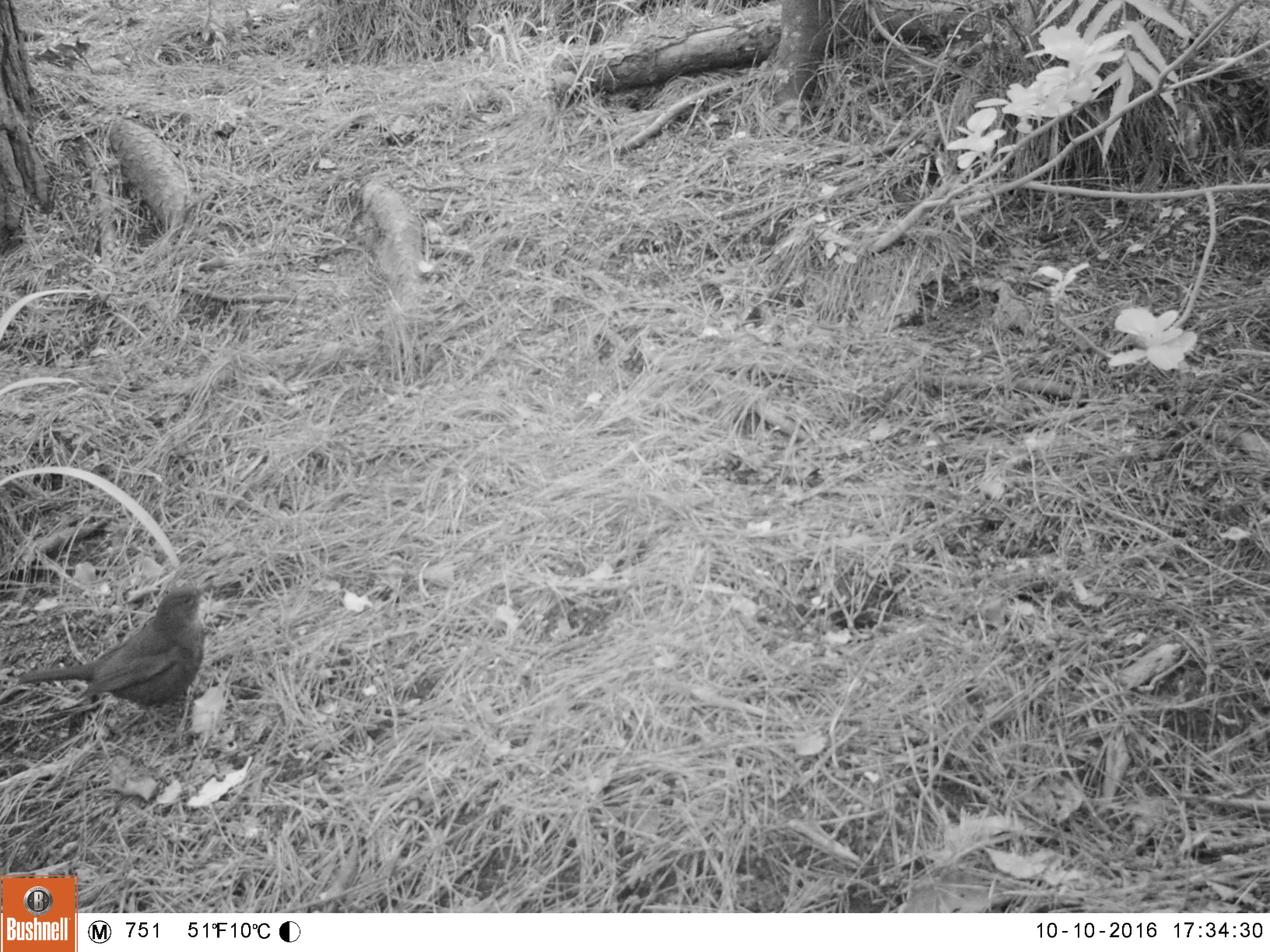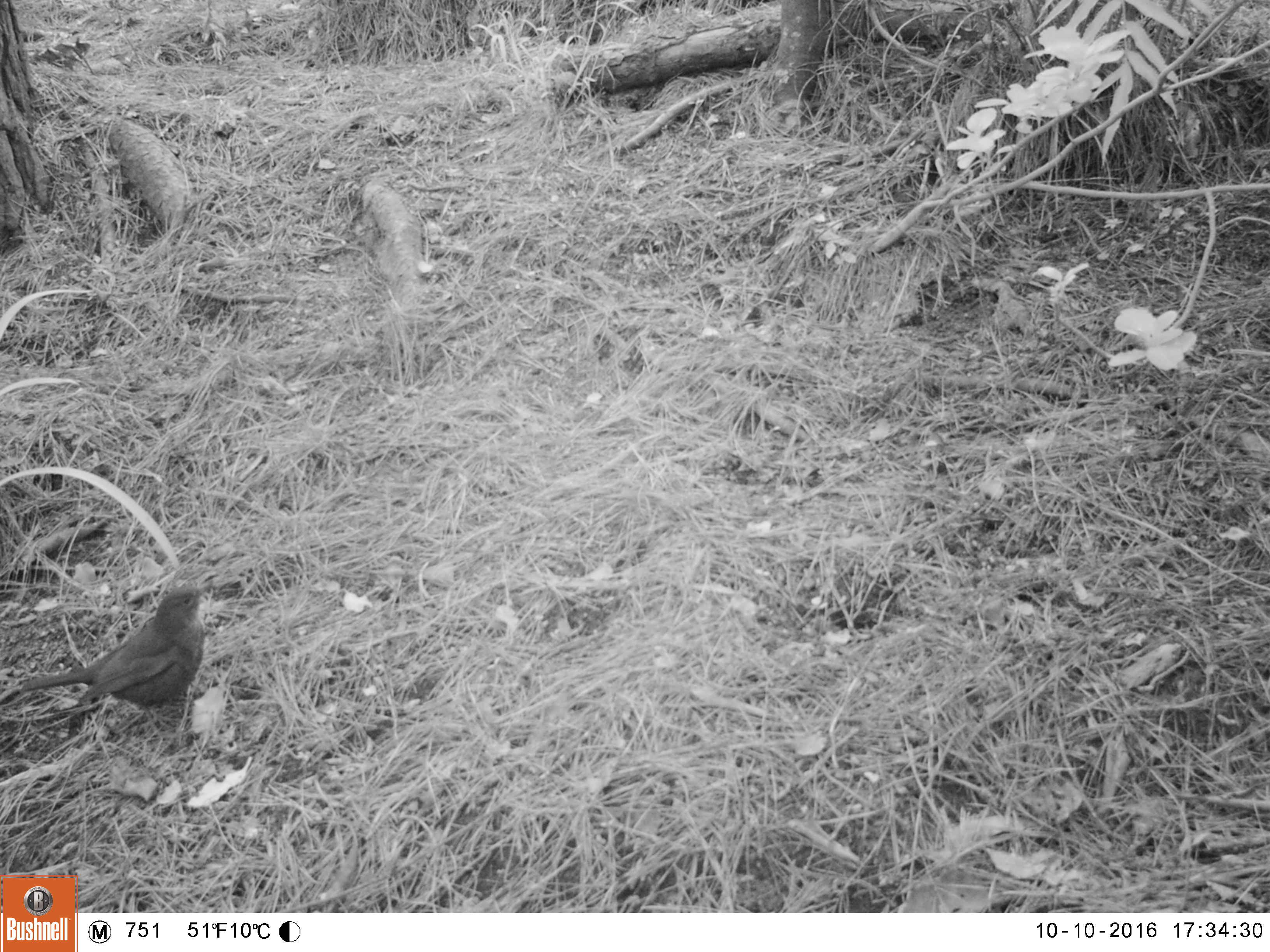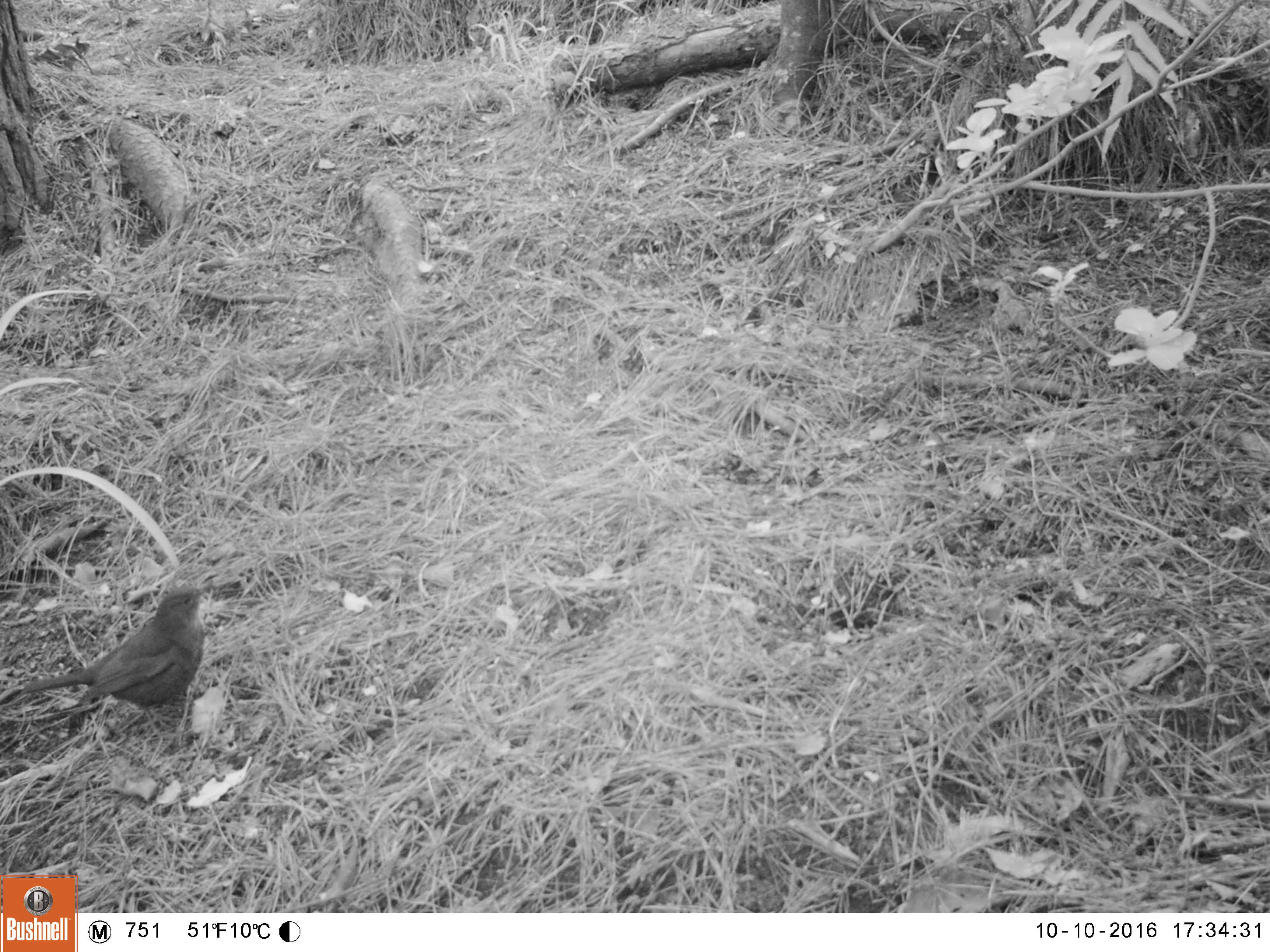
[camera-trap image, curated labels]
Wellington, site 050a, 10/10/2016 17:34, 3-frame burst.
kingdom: Animalia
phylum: Chordata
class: Aves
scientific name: Aves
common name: bird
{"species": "bird (Aves)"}